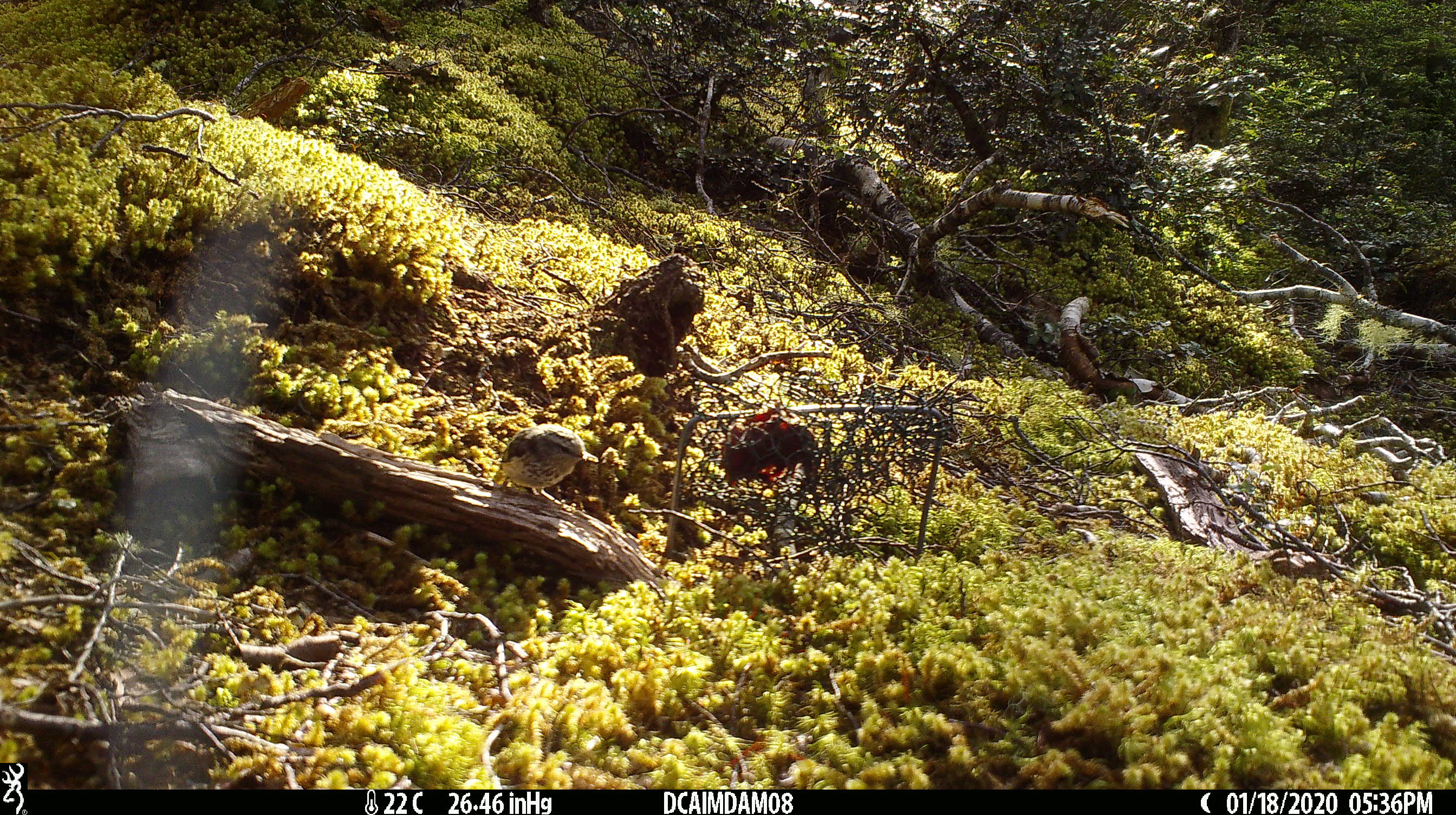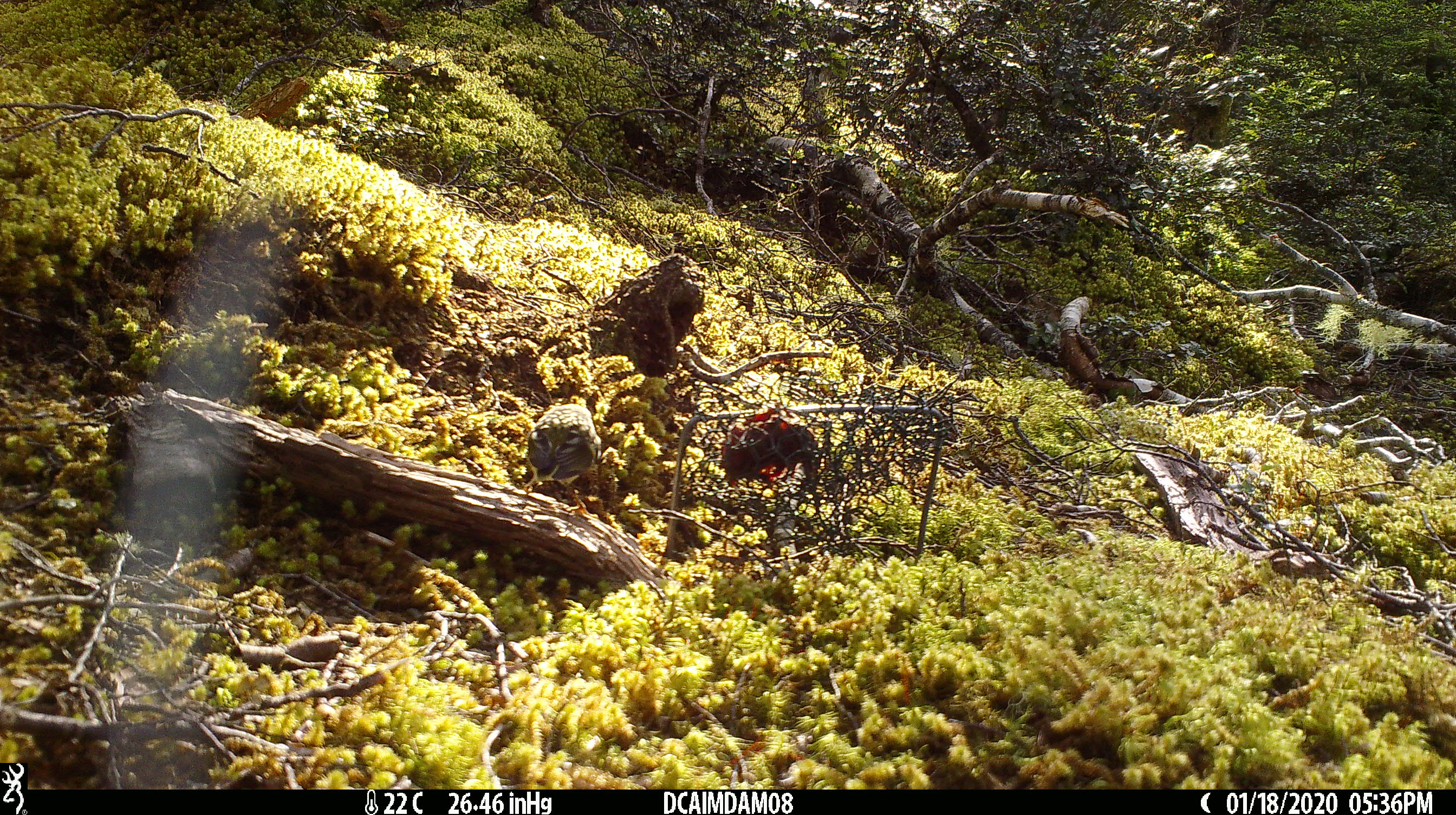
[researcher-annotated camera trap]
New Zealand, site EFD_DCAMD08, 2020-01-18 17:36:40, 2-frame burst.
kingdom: Animalia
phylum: Chordata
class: Aves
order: Passeriformes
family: Acanthisittidae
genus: Acanthisitta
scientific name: Acanthisitta chloris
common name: rifleman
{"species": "rifleman (Acanthisitta chloris)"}